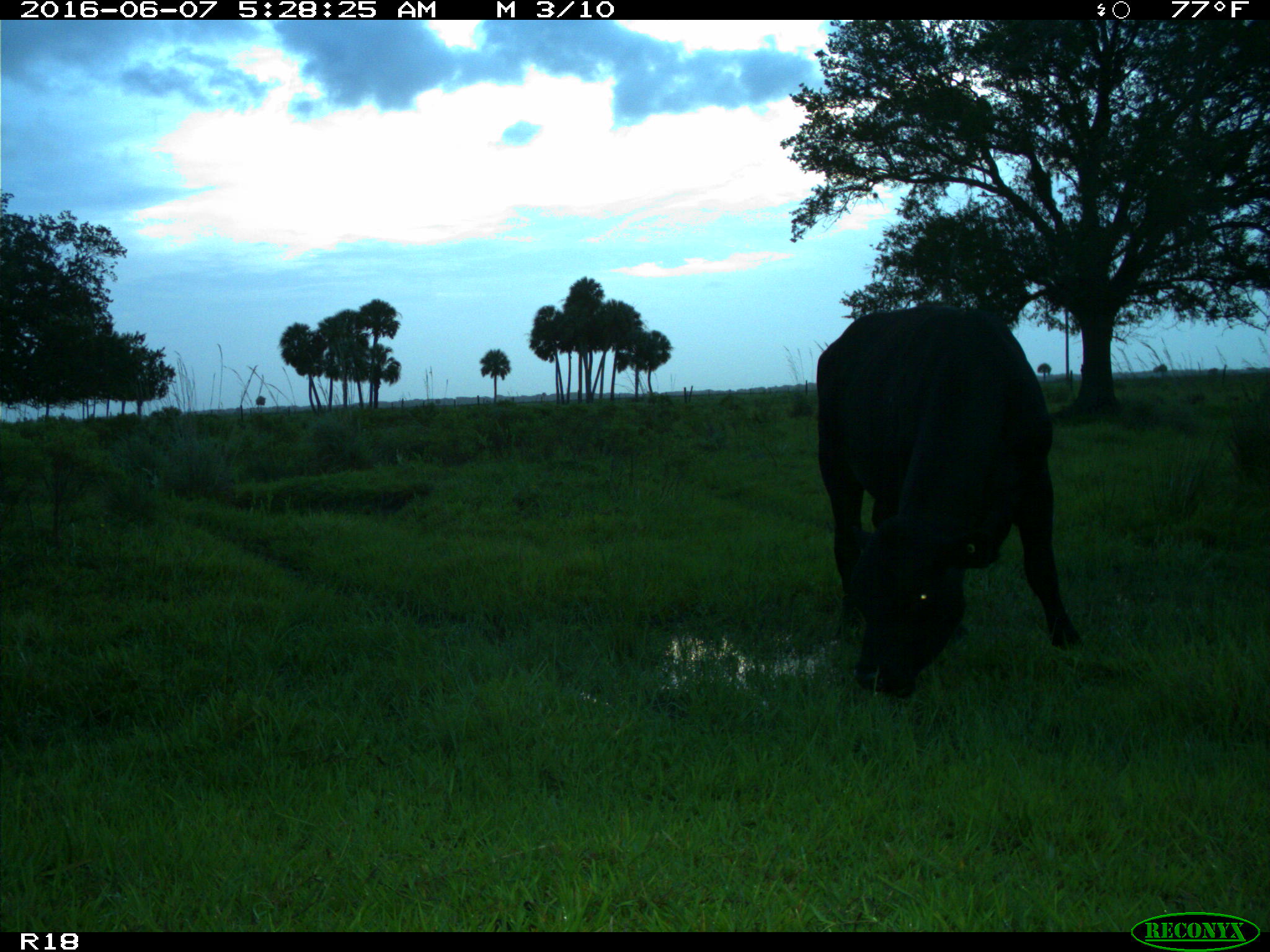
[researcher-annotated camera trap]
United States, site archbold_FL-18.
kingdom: Animalia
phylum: Chordata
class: Mammalia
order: Artiodactyla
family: Bovidae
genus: Bos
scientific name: Bos taurus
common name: domestic cow